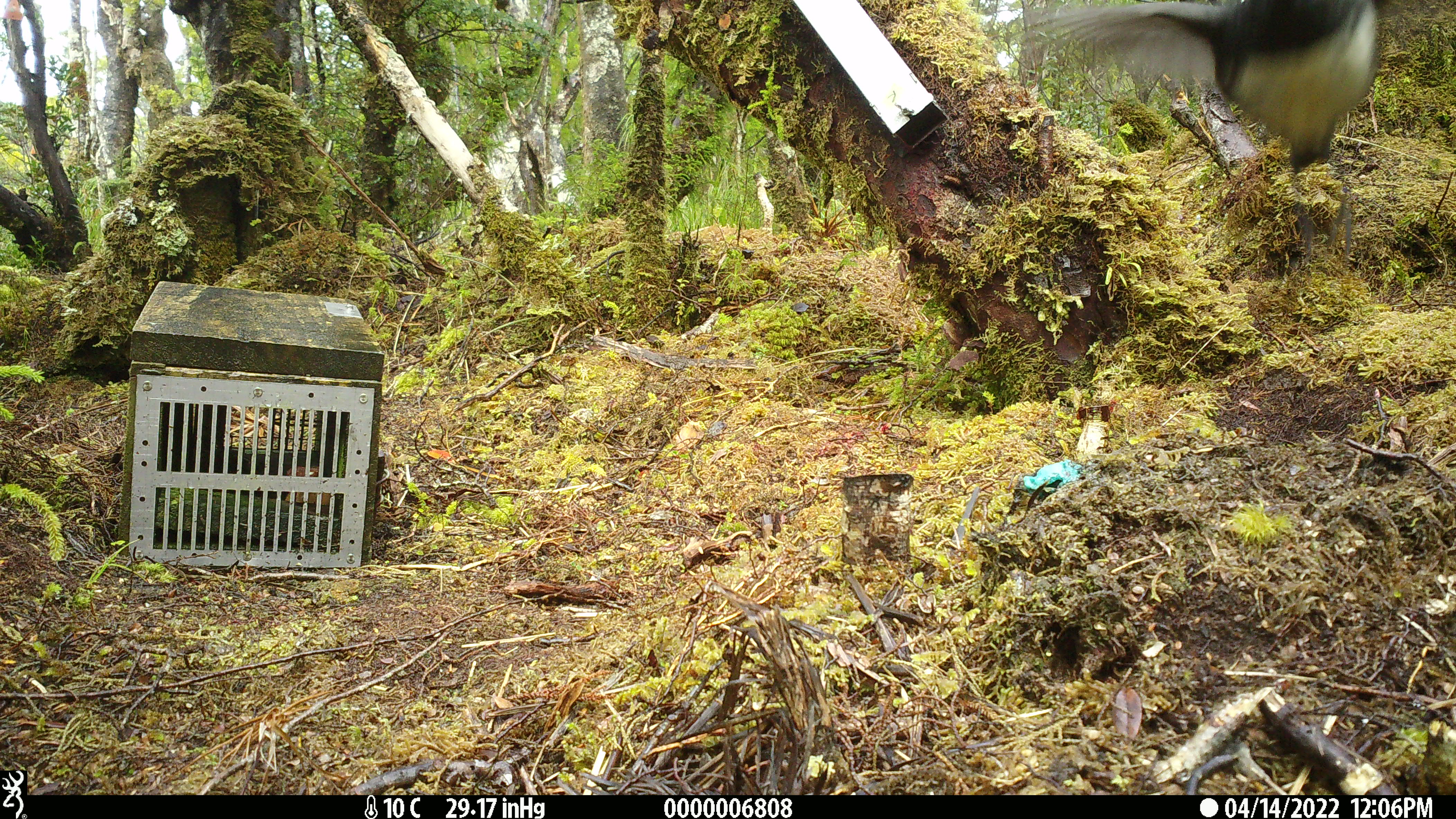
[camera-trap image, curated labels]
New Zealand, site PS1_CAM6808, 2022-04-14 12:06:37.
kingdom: Animalia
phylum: Chordata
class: Aves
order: Passeriformes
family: Petroicidae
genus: Petroica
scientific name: Petroica australis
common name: new zealand robin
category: robin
Robin (new zealand robin) (Petroica australis).